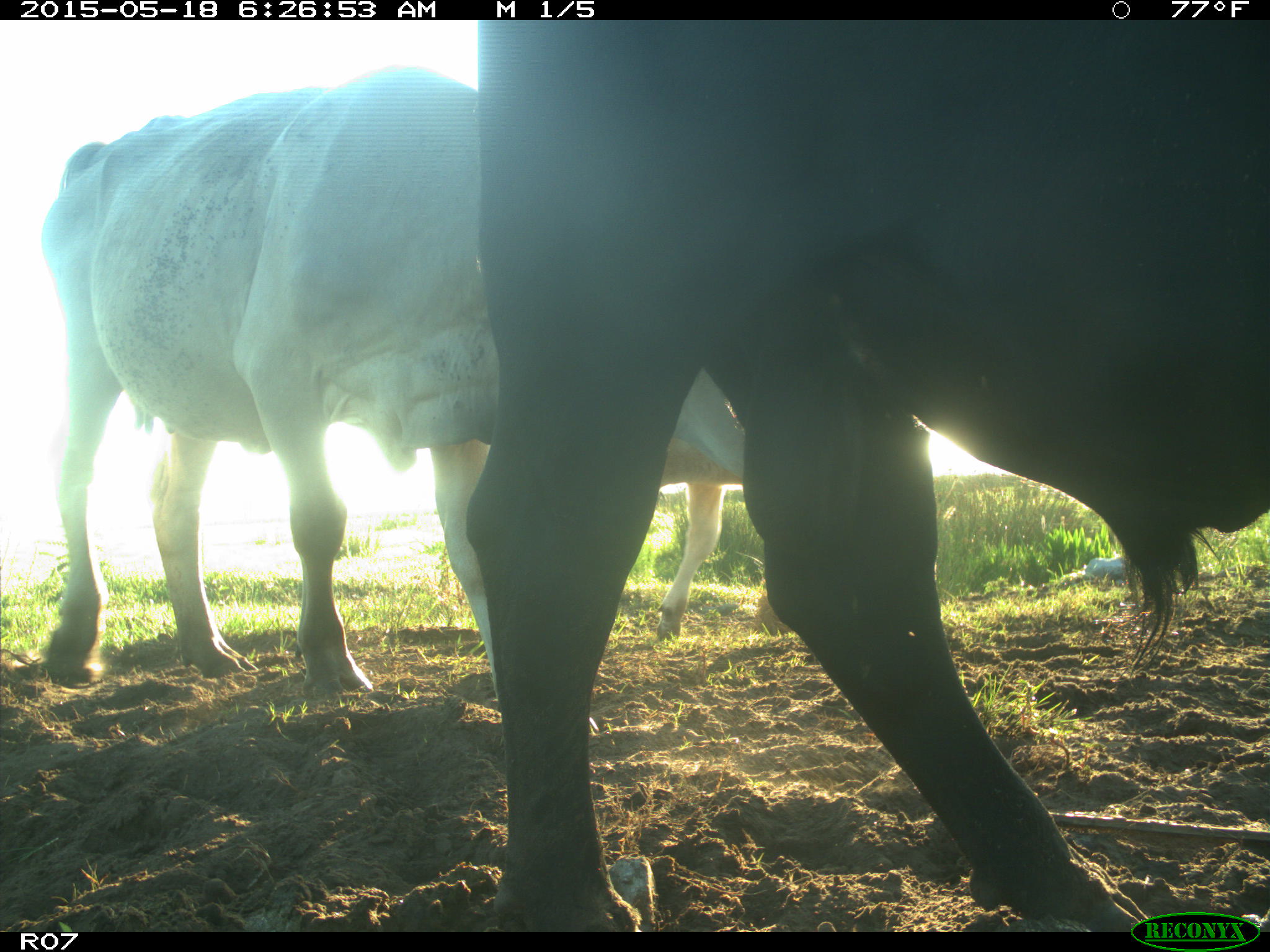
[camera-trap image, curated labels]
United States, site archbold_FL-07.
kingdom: Animalia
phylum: Chordata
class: Mammalia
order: Artiodactyla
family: Bovidae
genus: Bos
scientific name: Bos taurus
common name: domestic cow